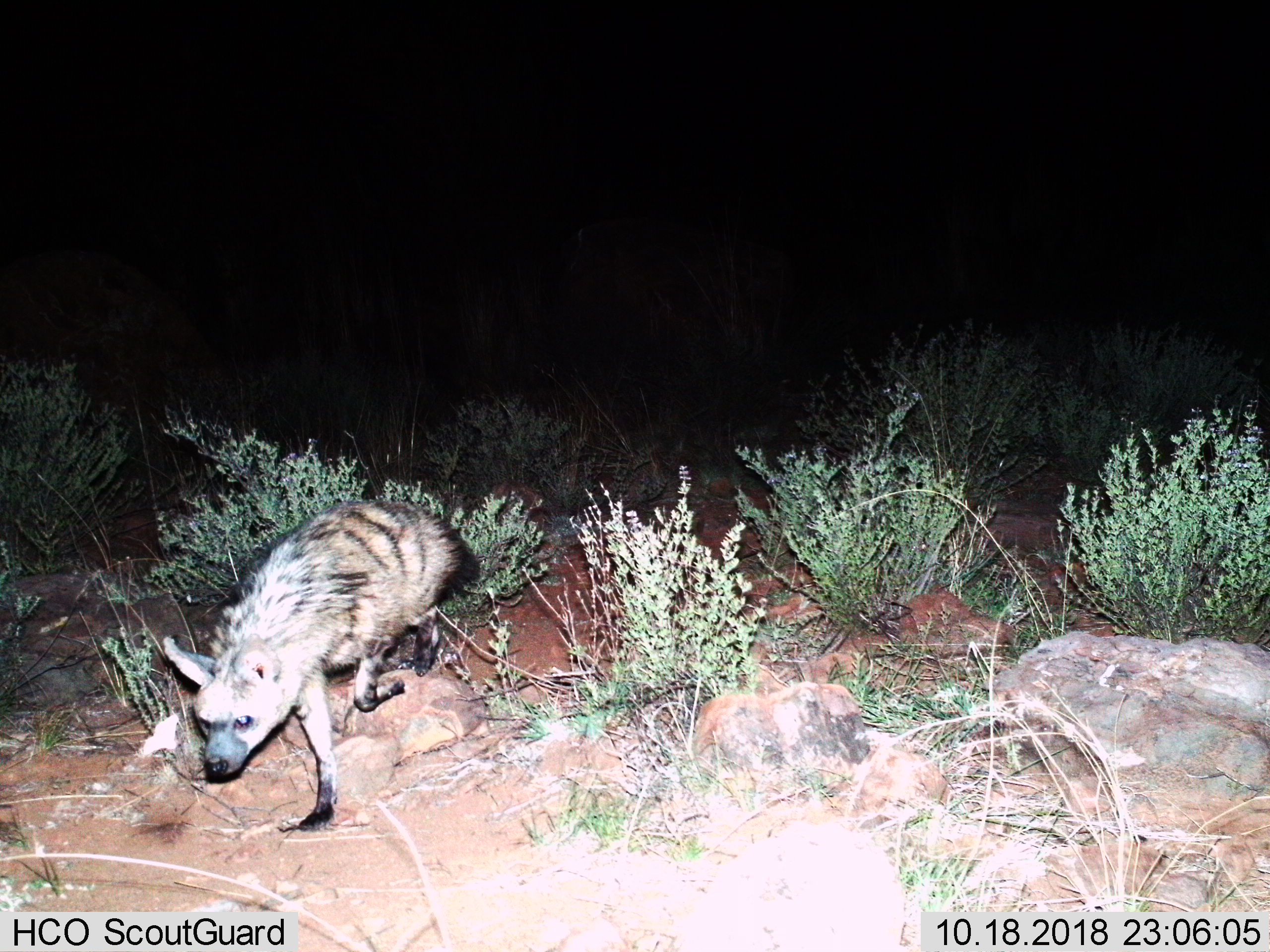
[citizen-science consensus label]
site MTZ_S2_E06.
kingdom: Animalia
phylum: Chordata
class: Mammalia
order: Carnivora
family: Hyaenidae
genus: Proteles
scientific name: Proteles cristatus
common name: aardwolf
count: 1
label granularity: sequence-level